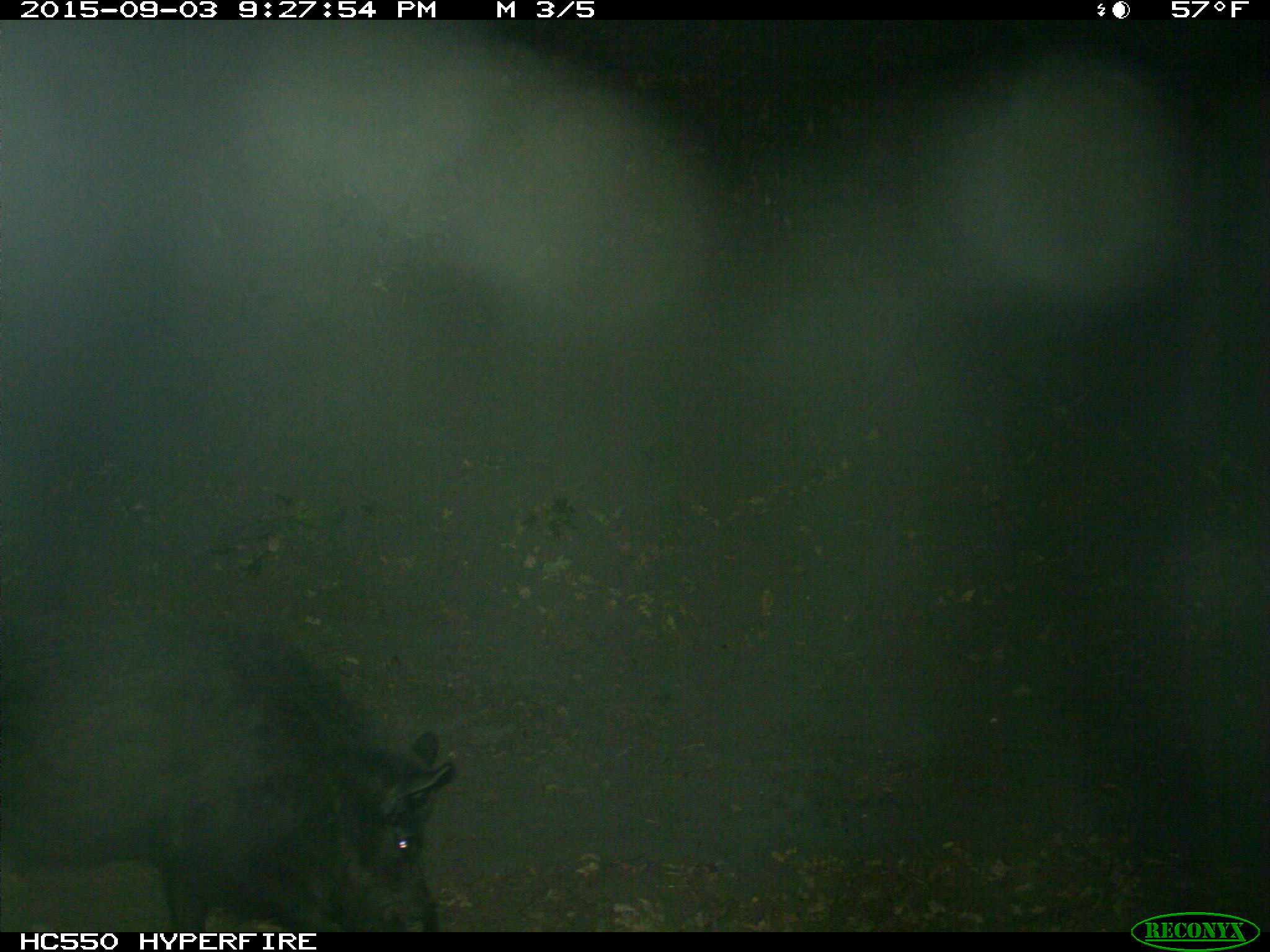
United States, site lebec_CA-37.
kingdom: Animalia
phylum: Chordata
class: Mammalia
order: Artiodactyla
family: Suidae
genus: Sus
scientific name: Sus scrofa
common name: wild boar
Sus scrofa (wild boar).